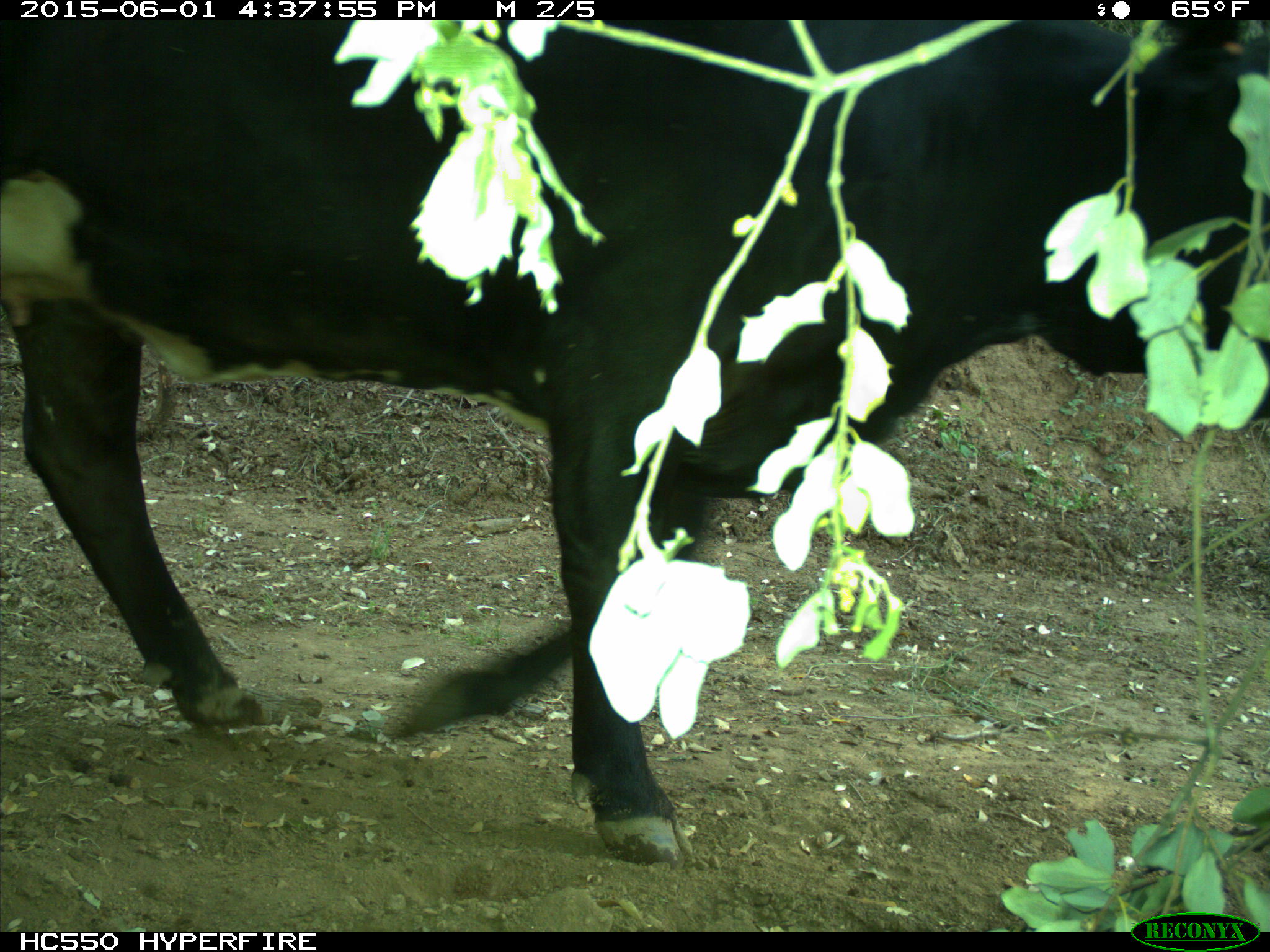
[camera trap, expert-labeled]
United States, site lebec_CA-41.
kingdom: Animalia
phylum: Chordata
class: Mammalia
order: Artiodactyla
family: Bovidae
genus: Bos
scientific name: Bos taurus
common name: domestic cow